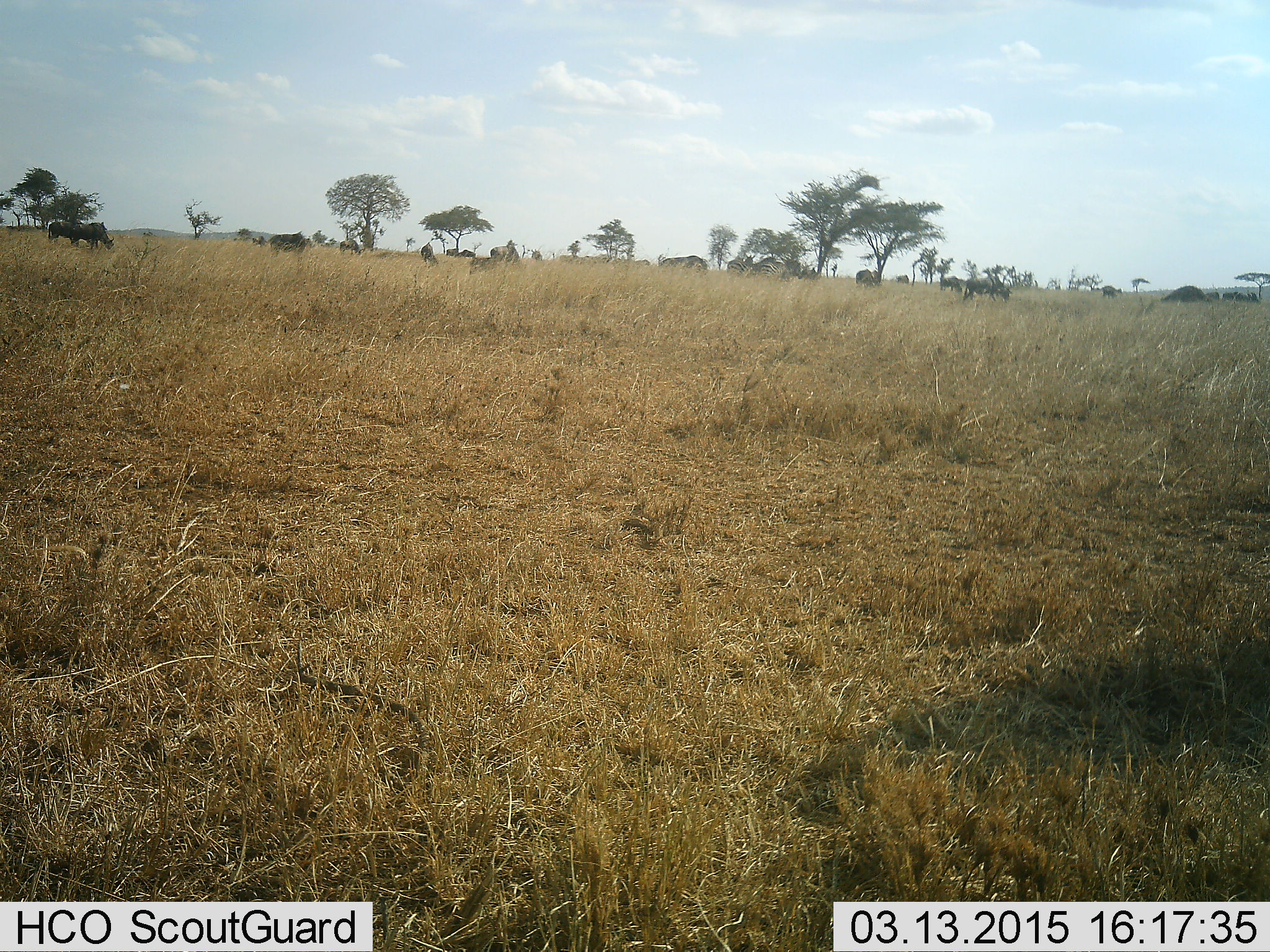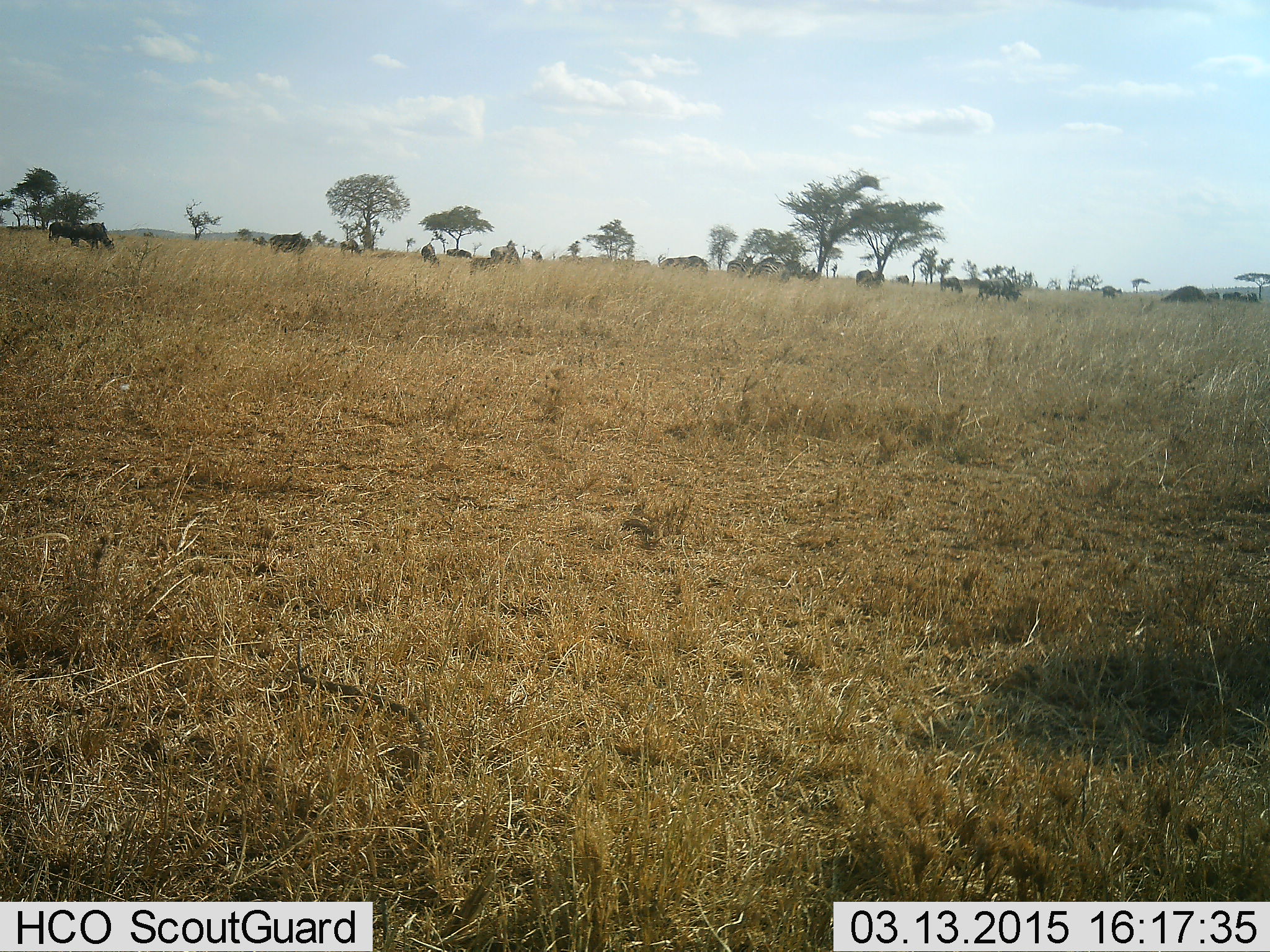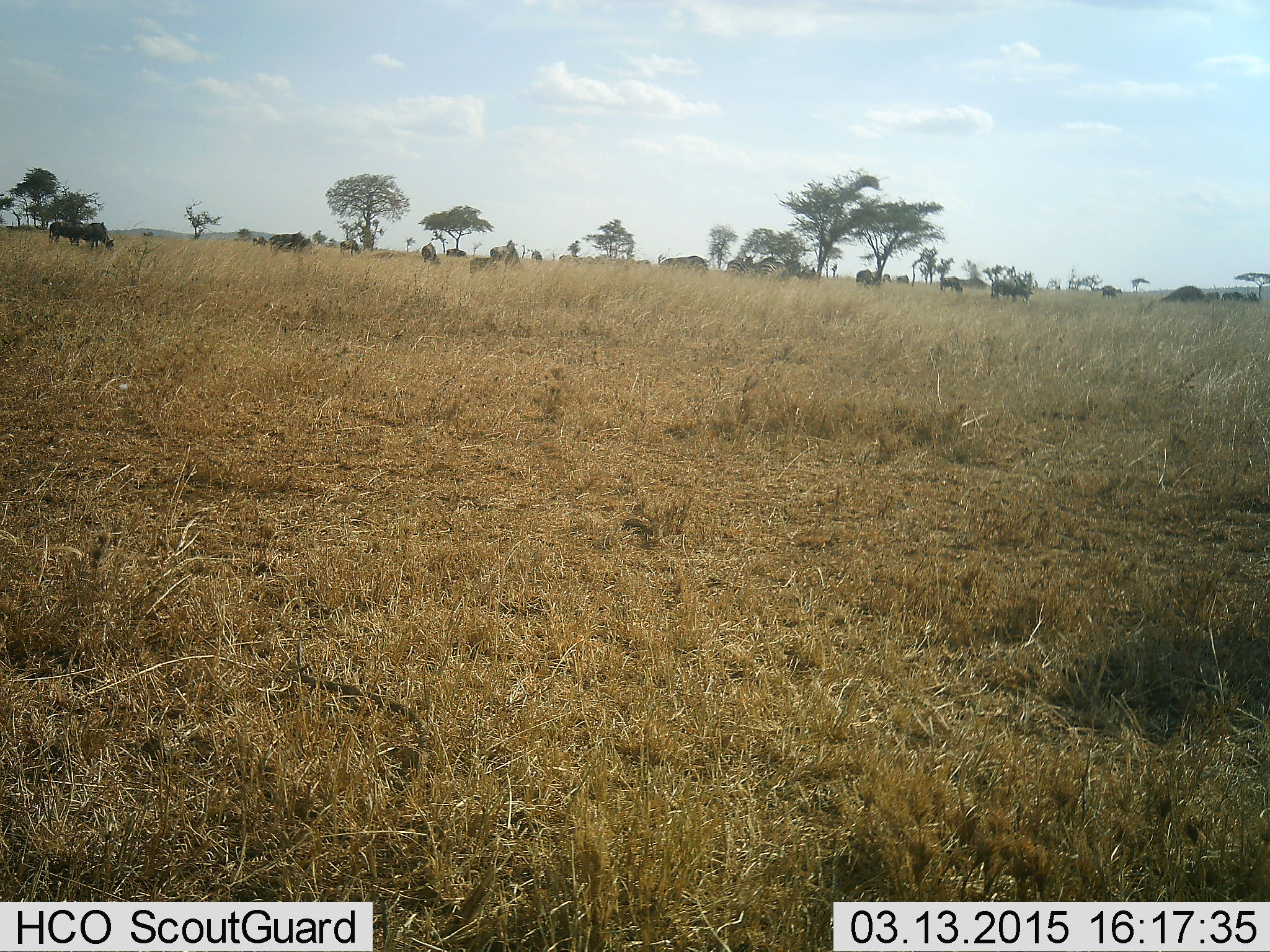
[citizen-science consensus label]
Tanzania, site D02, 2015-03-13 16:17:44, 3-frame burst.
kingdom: Animalia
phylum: Chordata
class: Mammalia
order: Artiodactyla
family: Bovidae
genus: Connochaetes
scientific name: Connochaetes taurinus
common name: blue wildebeest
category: wildebeest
Wildebeest (blue wildebeest) (Connochaetes taurinus), count 11-50. Behavior (volunteer vote fractions): standing 70%, resting 10%, moving 60%, interacting 0%. Young present (vote fraction): 10%. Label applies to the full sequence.